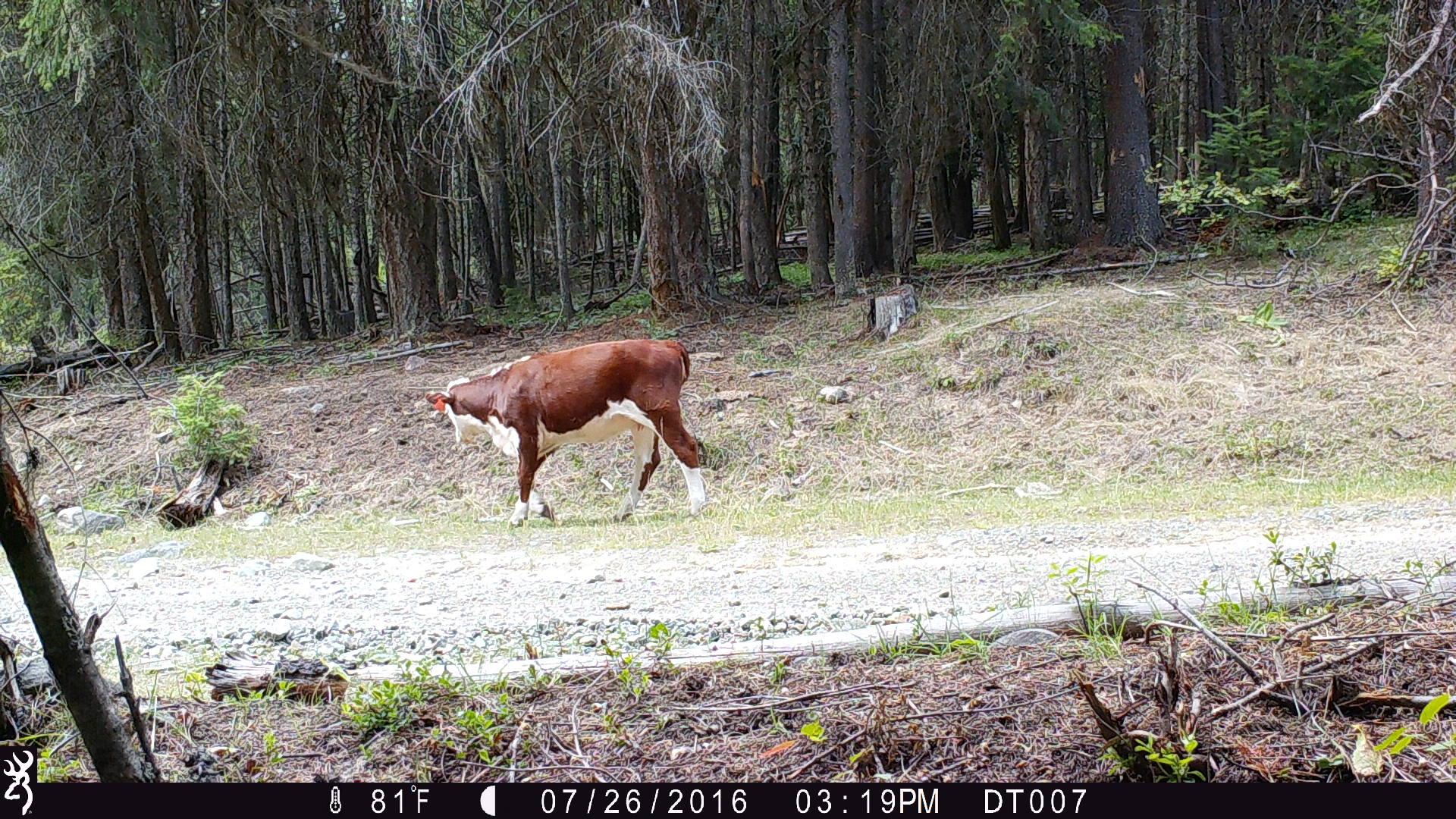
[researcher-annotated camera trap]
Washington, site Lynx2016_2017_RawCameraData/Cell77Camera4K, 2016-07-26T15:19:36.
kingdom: Animalia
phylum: Chordata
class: Mammalia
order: Artiodactyla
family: Bovidae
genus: Bos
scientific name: Bos taurus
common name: domestic cattle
Domestic cattle (Bos taurus). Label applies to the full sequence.